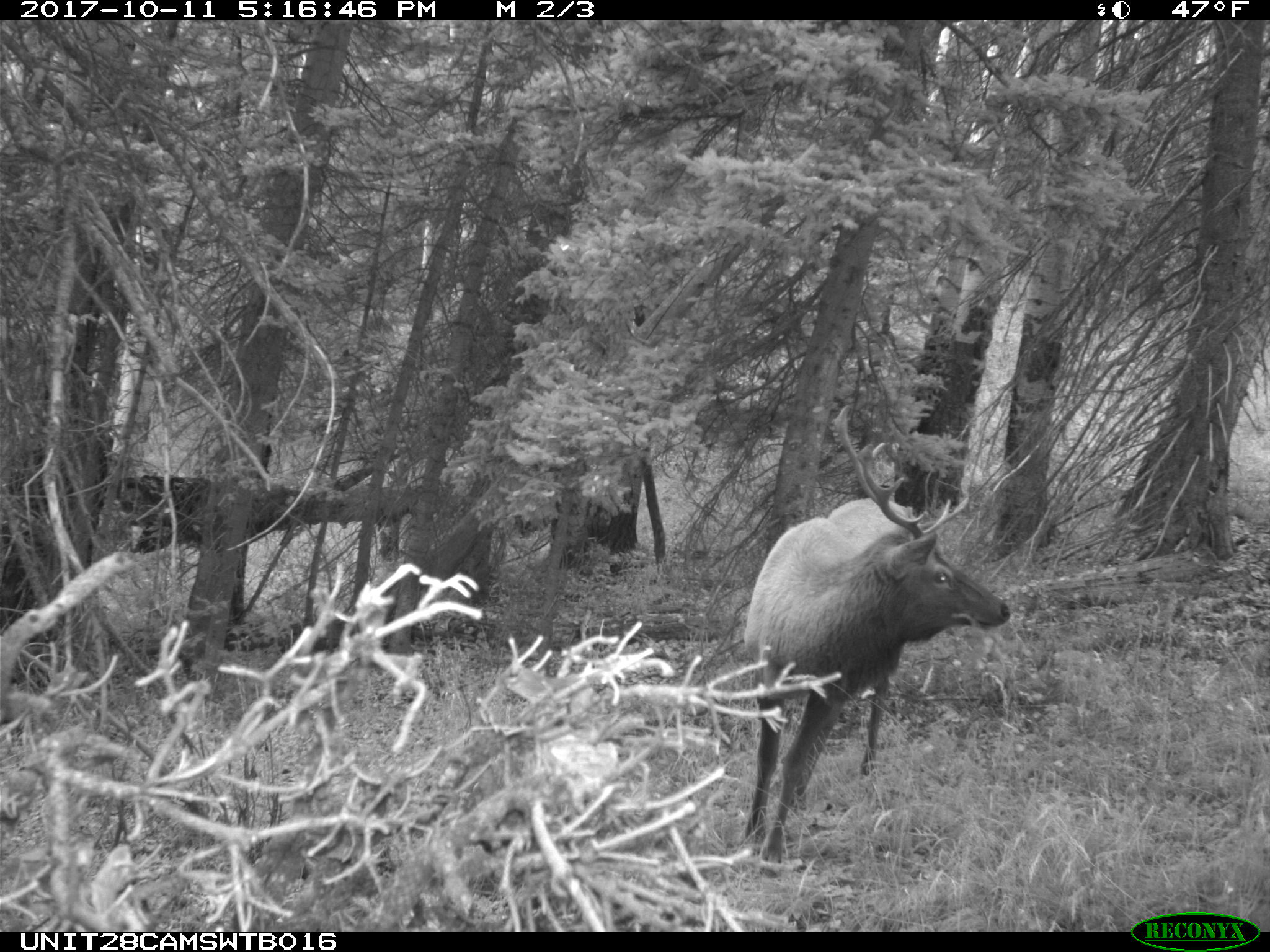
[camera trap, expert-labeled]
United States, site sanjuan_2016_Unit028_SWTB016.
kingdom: Animalia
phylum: Chordata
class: Mammalia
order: Artiodactyla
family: Cervidae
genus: Cervus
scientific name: Cervus elaphus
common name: red deer